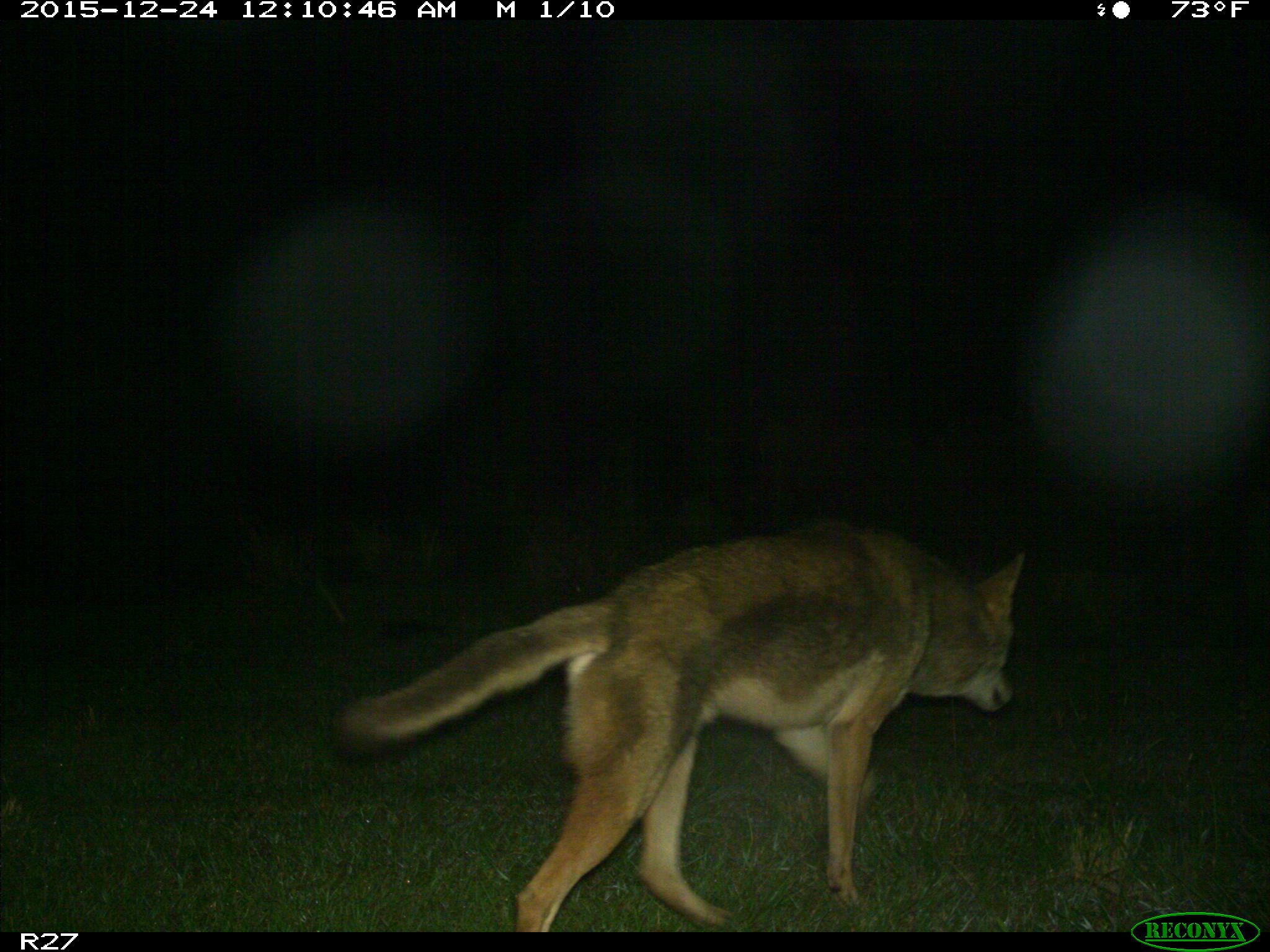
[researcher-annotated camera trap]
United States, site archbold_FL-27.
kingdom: Animalia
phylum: Chordata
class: Mammalia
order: Carnivora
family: Canidae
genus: Canis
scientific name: Canis latrans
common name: coyote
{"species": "Canis latrans (coyote)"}